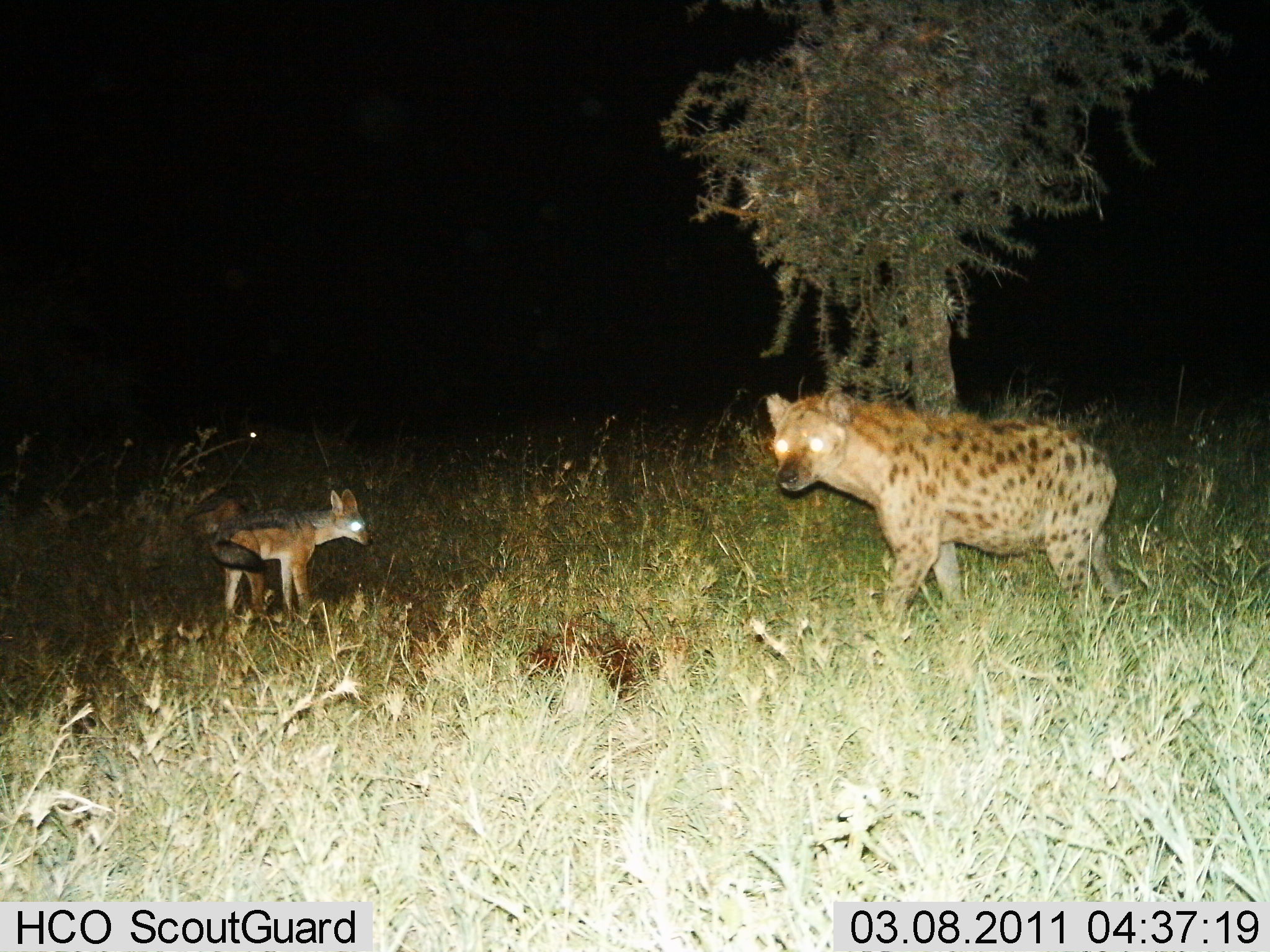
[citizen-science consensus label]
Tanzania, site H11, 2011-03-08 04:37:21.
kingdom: Animalia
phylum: Chordata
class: Mammalia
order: Carnivora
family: Hyaenidae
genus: Crocuta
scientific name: Crocuta crocuta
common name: spotted hyena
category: hyenaspotted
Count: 1.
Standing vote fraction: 67%.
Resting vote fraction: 0%.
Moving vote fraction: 33%.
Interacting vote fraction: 8%.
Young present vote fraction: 33%.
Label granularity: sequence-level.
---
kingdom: Animalia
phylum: Chordata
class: Mammalia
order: Carnivora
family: Canidae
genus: Lupulella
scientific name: Lupulella mesomelas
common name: black-backed jackal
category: jackal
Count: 1.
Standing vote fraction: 83%.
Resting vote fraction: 0%.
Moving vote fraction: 0%.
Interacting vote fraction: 17%.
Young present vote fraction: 0%.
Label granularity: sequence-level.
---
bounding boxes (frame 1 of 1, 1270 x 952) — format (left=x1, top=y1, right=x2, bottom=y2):
animal: (left=764, top=386, right=1124, bottom=635); (left=767, top=392, right=1126, bottom=617); (left=194, top=487, right=374, bottom=627); (left=210, top=487, right=374, bottom=621)